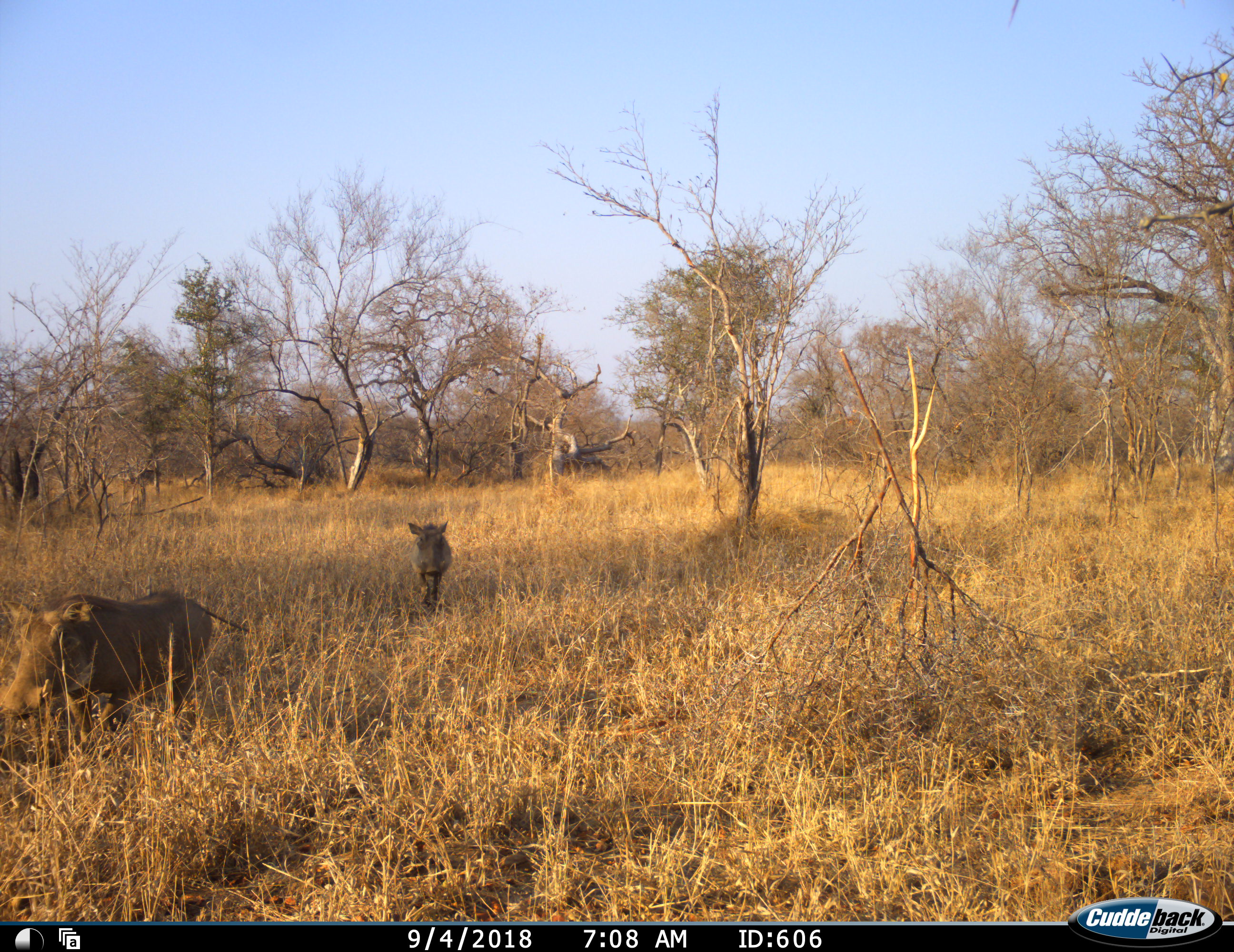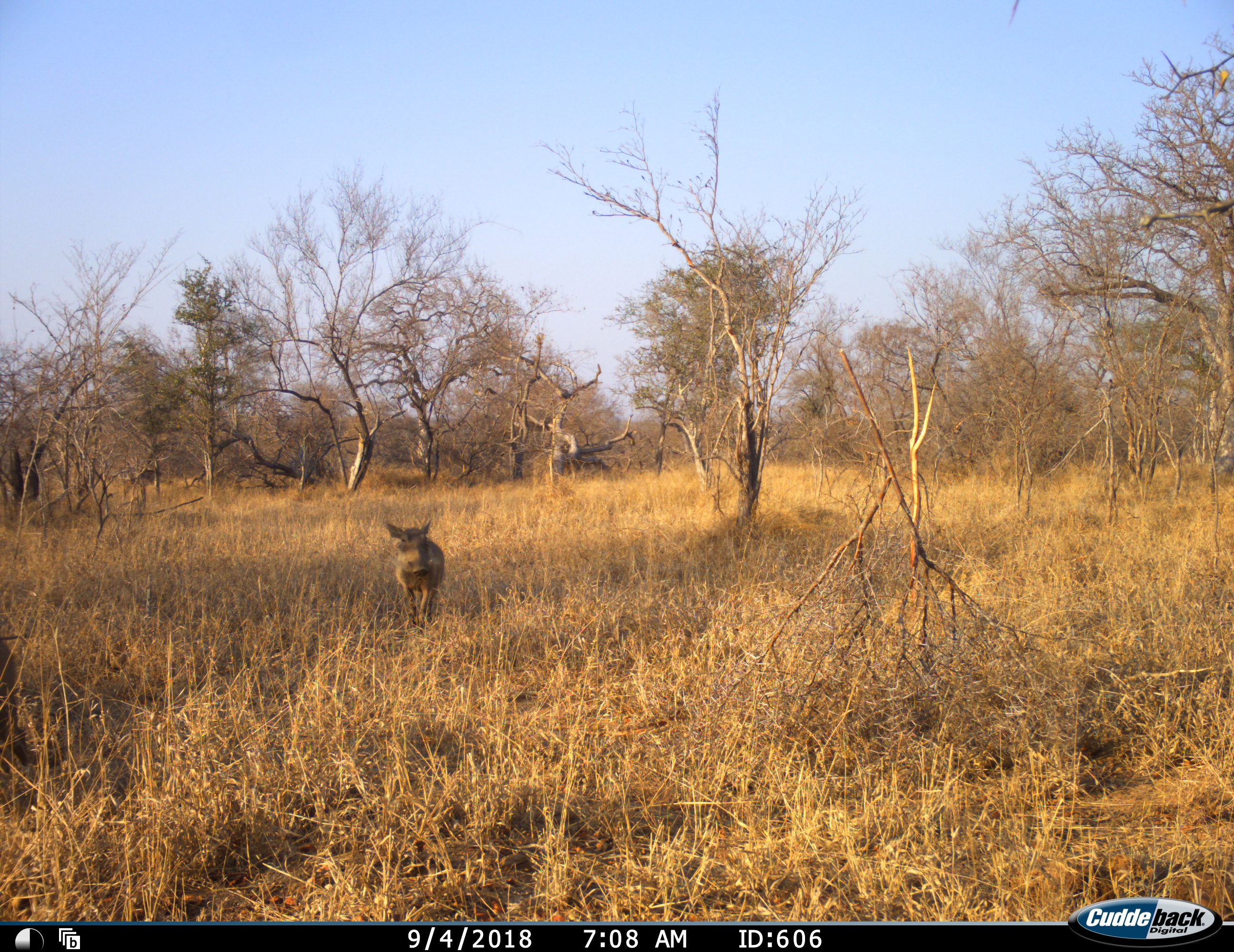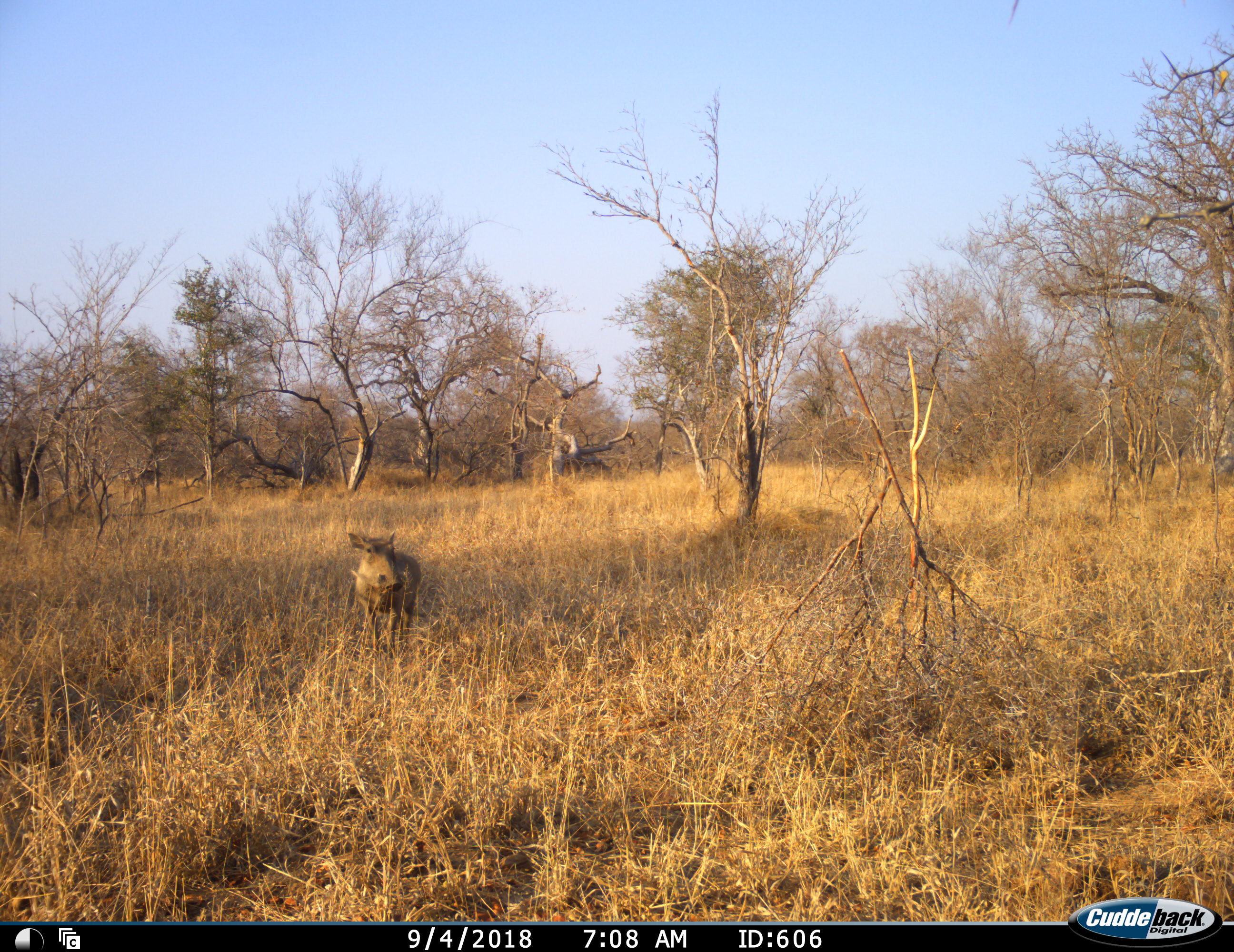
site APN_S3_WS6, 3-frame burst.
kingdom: Animalia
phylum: Chordata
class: Mammalia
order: Artiodactyla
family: Suidae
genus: Phacochoerus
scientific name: Phacochoerus africanus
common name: warthog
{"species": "warthog (Phacochoerus africanus)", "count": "2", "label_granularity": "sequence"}